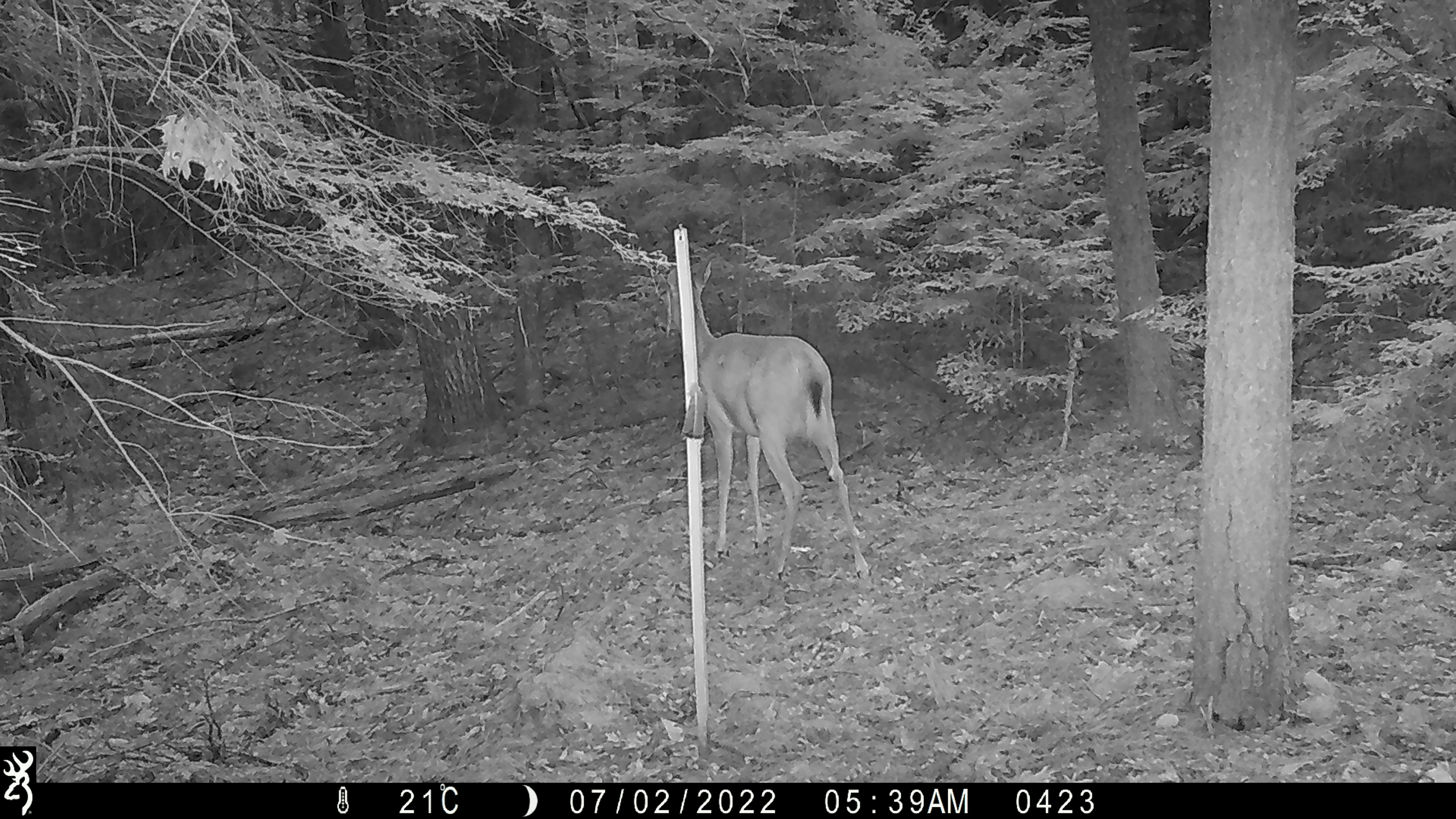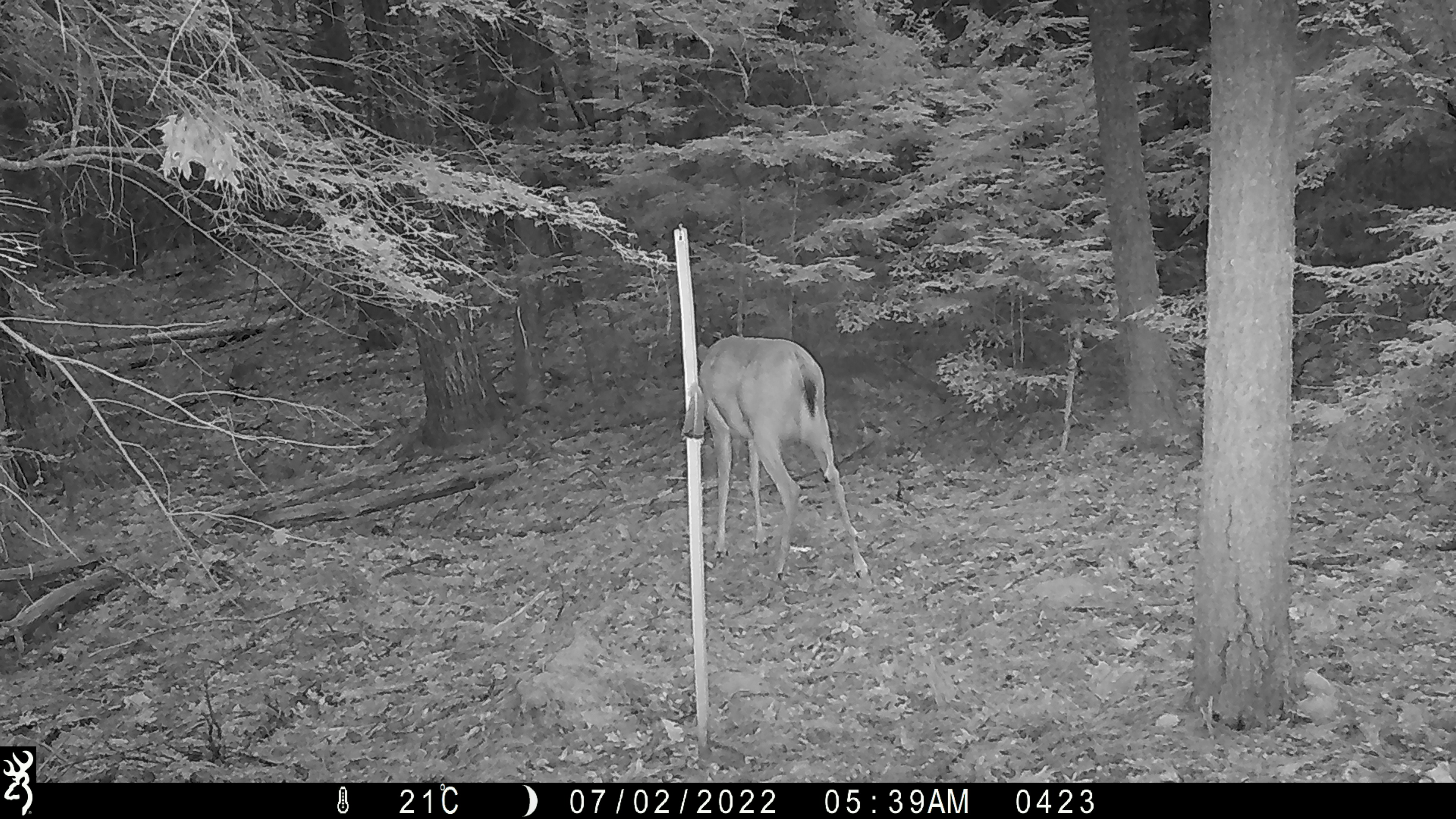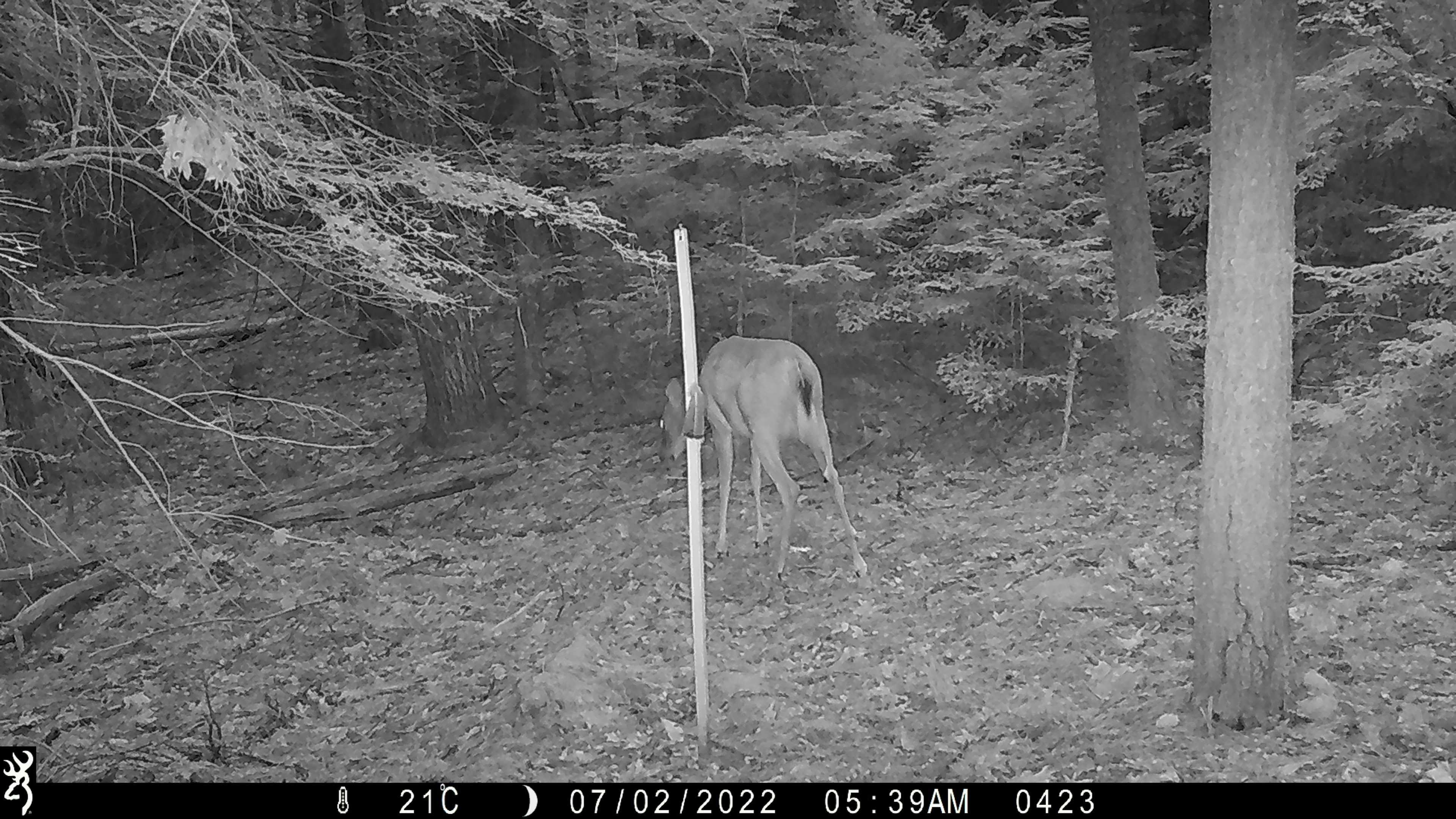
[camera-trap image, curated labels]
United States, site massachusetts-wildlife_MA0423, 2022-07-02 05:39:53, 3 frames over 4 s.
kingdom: Animalia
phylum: Chordata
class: Mammalia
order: Artiodactyla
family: Cervidae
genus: Odocoileus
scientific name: Odocoileus virginianus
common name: white-tailed deer